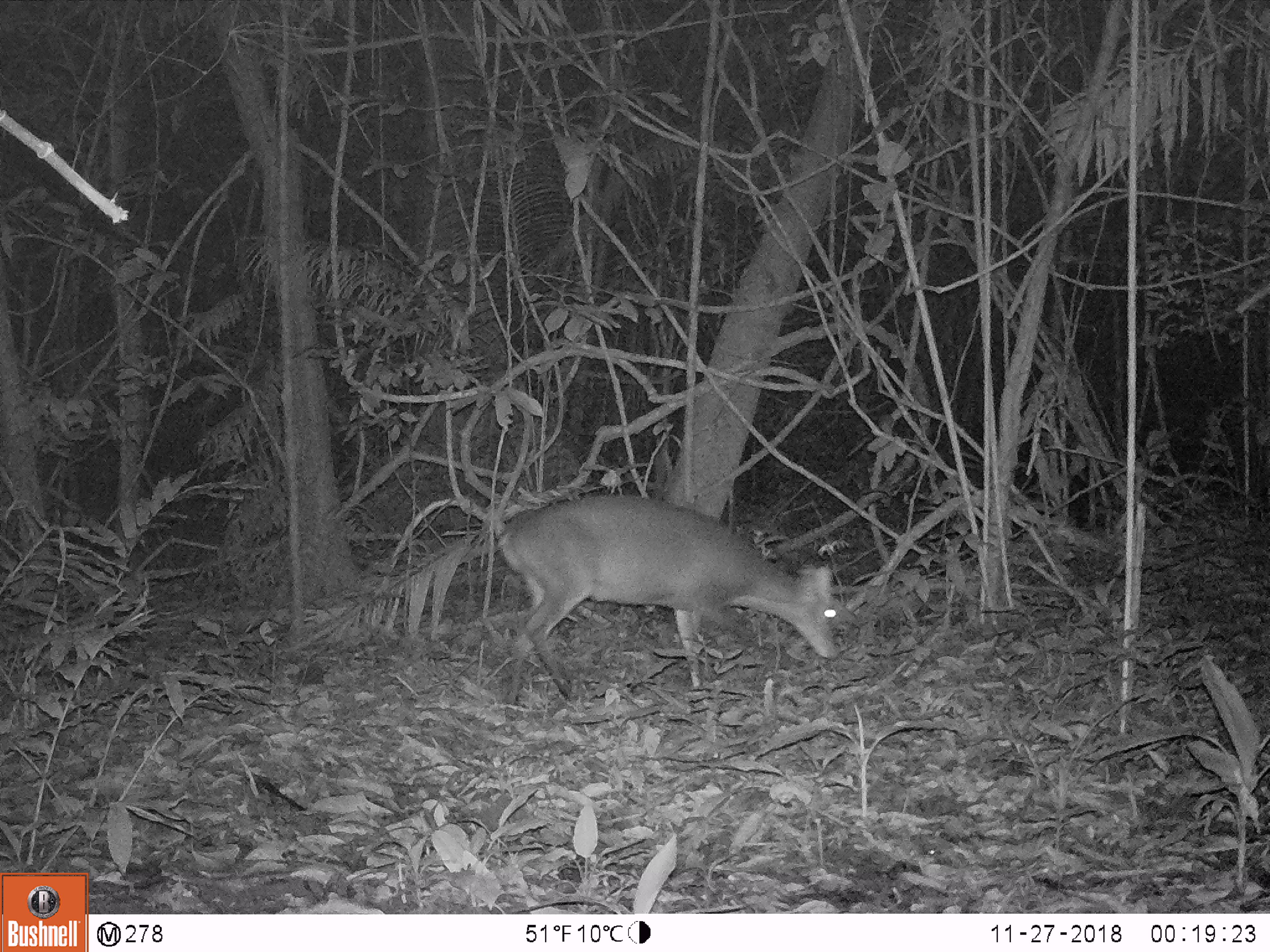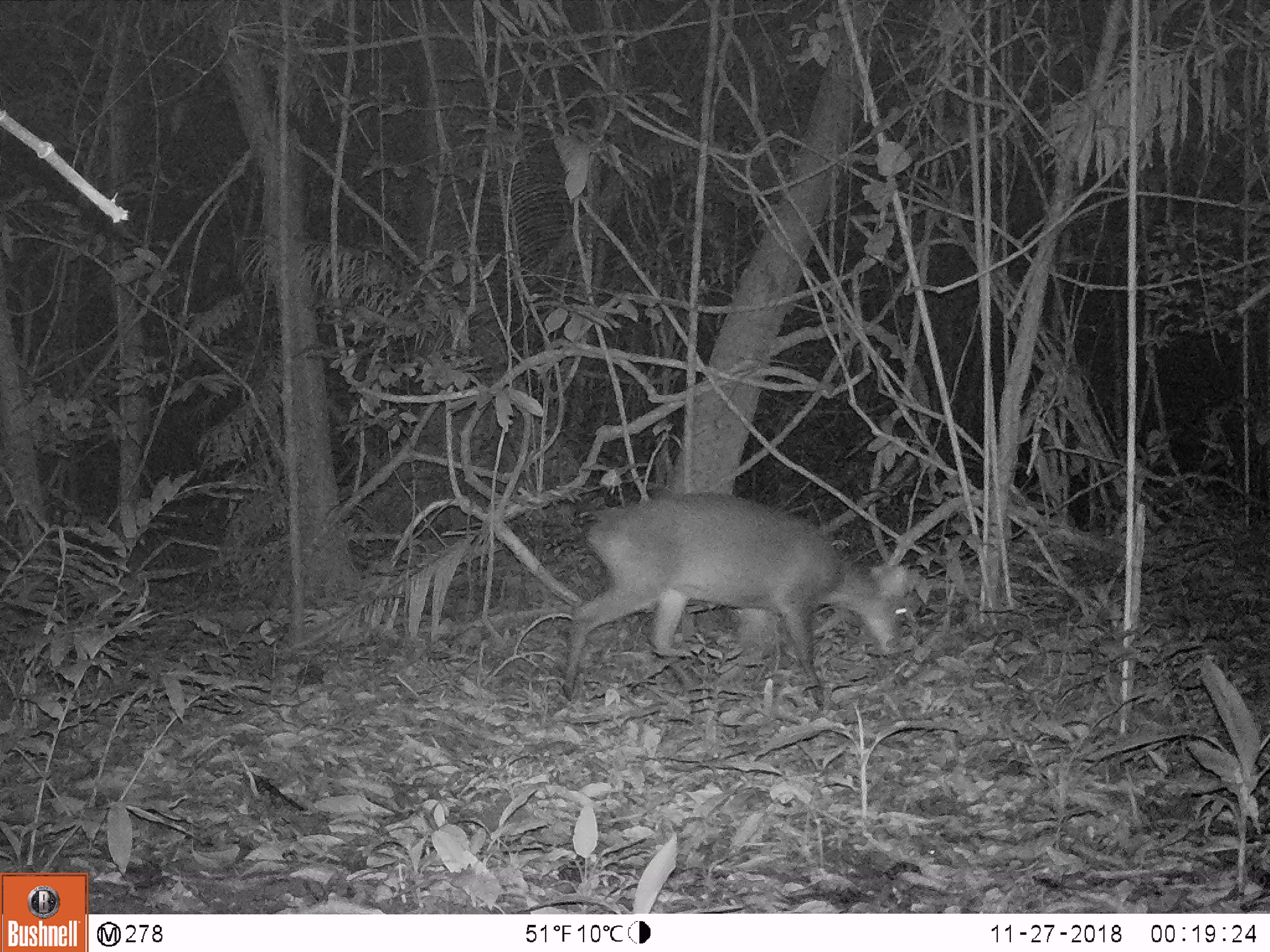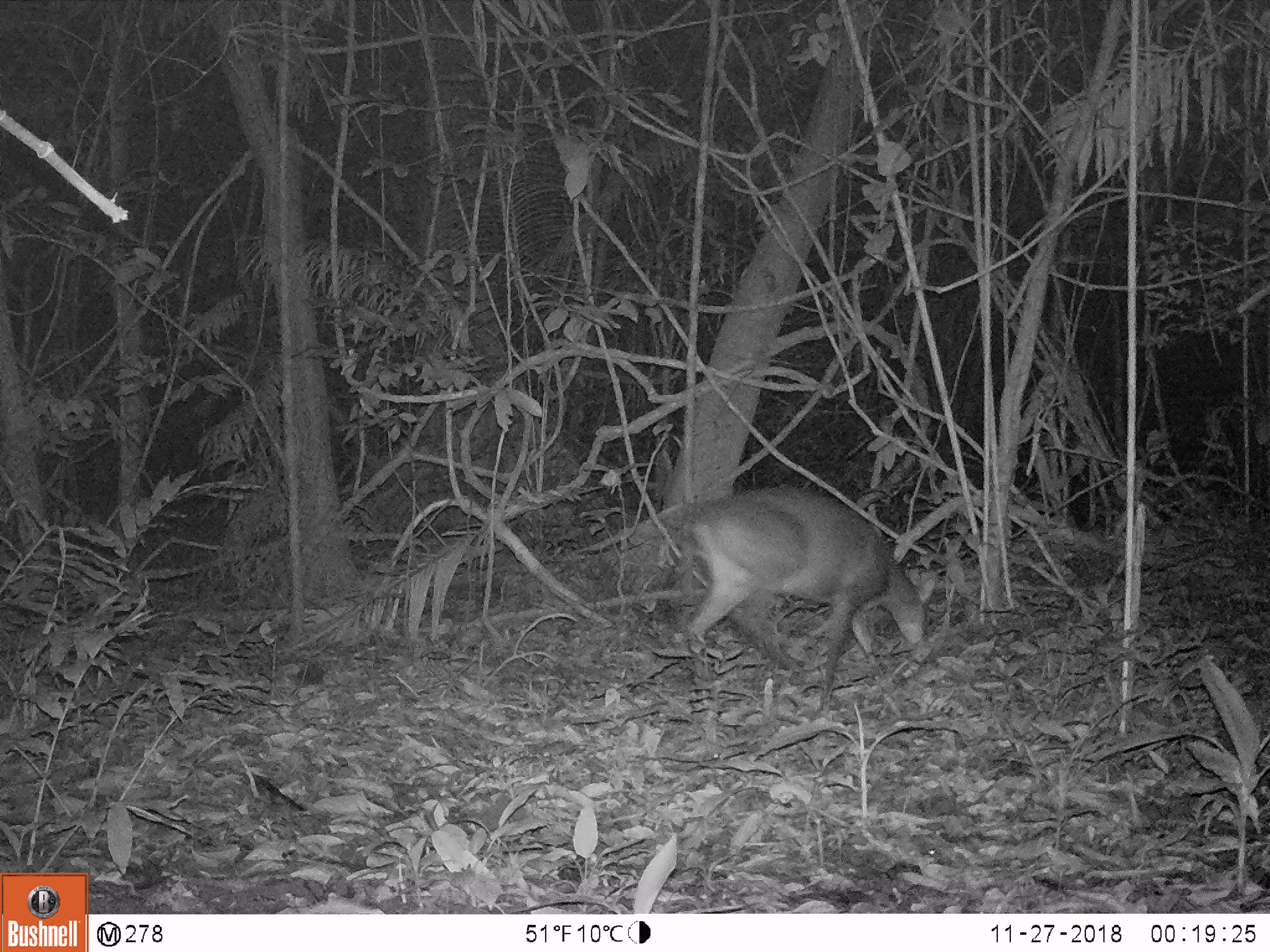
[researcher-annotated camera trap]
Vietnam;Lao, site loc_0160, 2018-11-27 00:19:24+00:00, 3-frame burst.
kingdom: Animalia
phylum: Chordata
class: Mammalia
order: Artiodactyla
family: Cervidae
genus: Muntiacus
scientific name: Muntiacus vuquangensis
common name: large-antlered muntjac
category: large antlered muntjac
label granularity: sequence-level